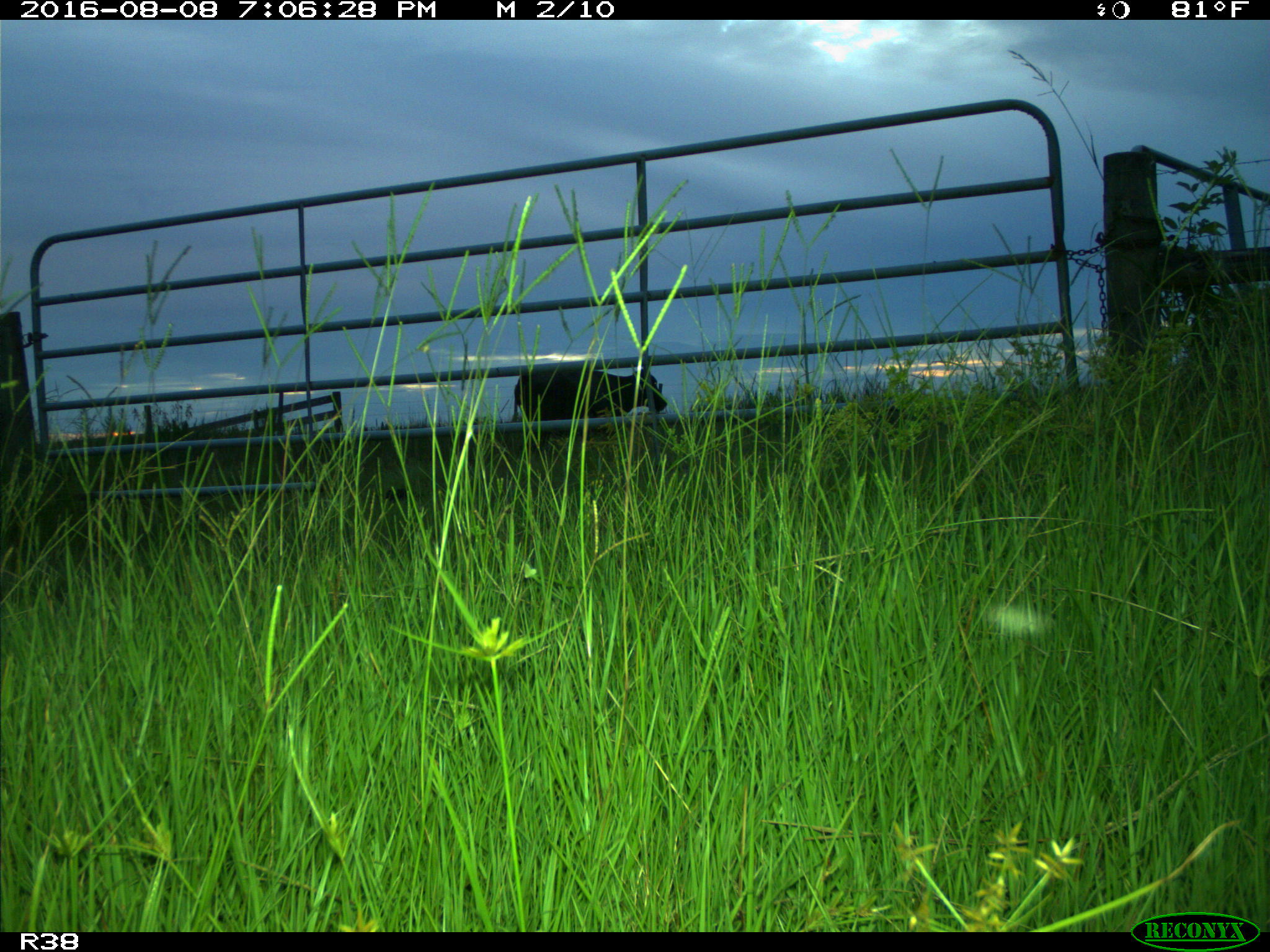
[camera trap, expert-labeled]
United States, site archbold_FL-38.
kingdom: Animalia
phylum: Chordata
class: Mammalia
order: Artiodactyla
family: Bovidae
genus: Bos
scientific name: Bos taurus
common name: domestic cow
Bos taurus (domestic cow).